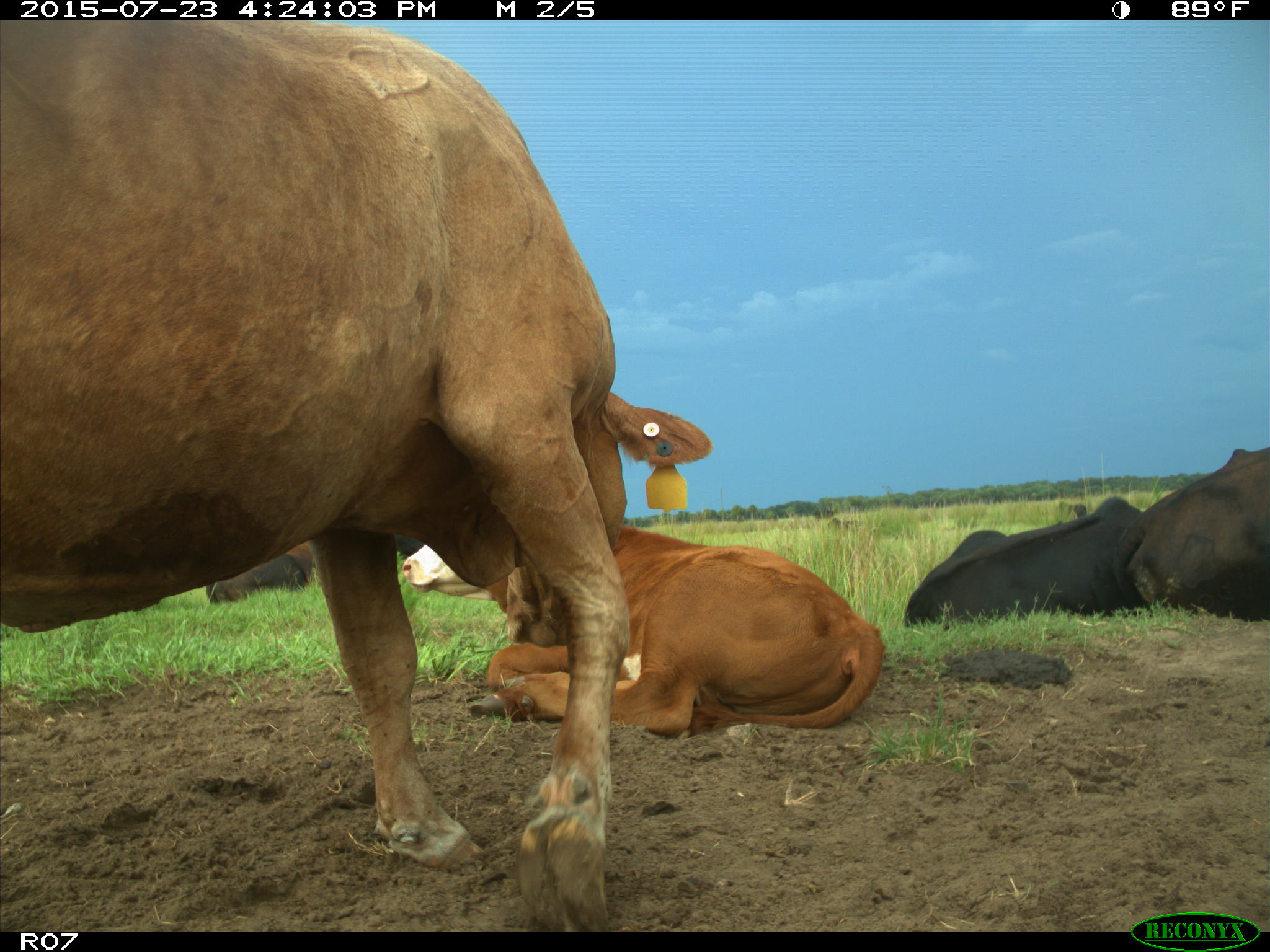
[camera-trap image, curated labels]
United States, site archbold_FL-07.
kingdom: Animalia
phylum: Chordata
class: Mammalia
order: Artiodactyla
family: Bovidae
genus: Bos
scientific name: Bos taurus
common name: domestic cow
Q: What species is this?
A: Bos taurus (domestic cow).